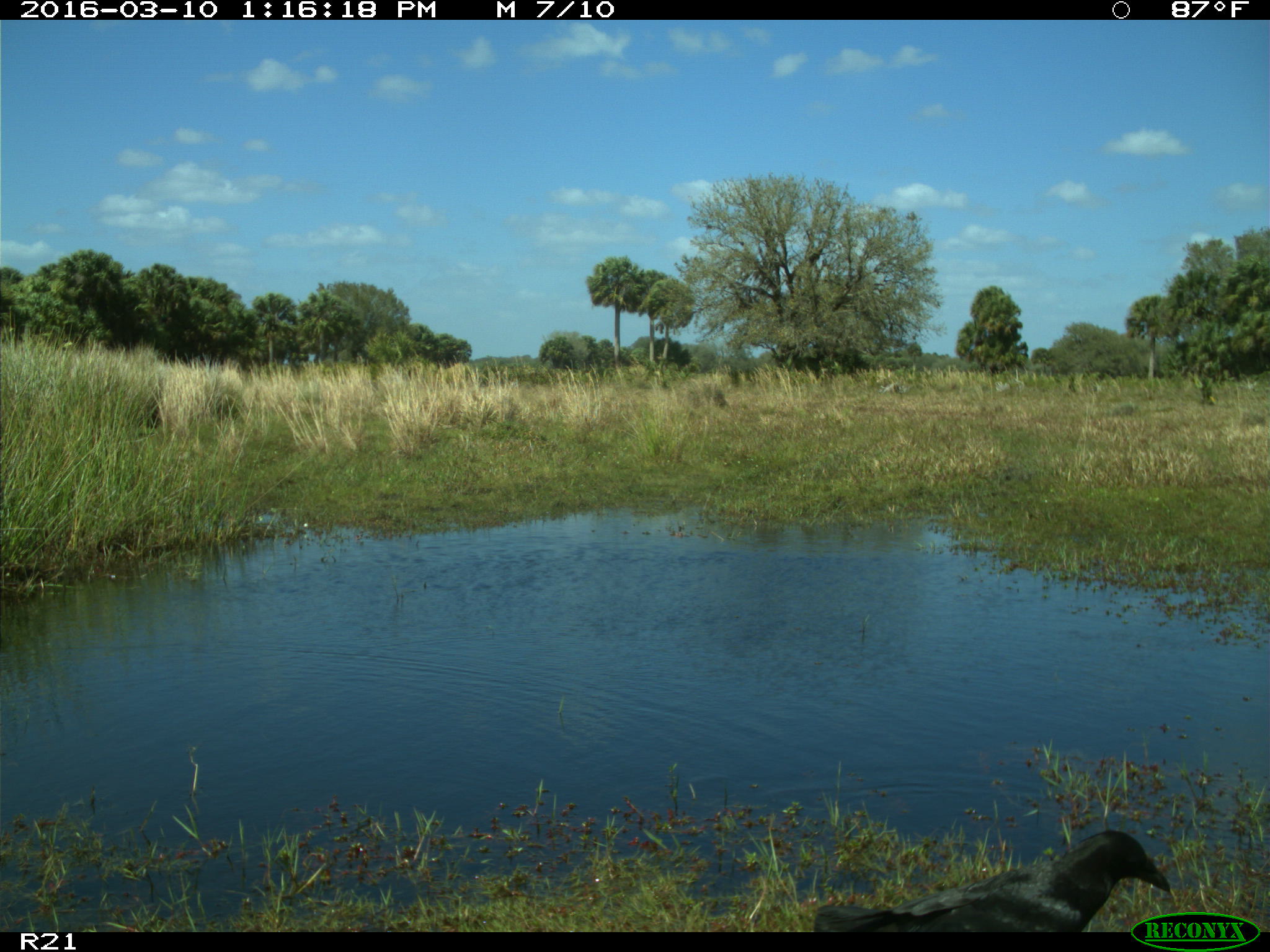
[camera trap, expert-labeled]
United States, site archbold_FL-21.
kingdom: Animalia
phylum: Chordata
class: Aves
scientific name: Aves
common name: birds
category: unidentified bird